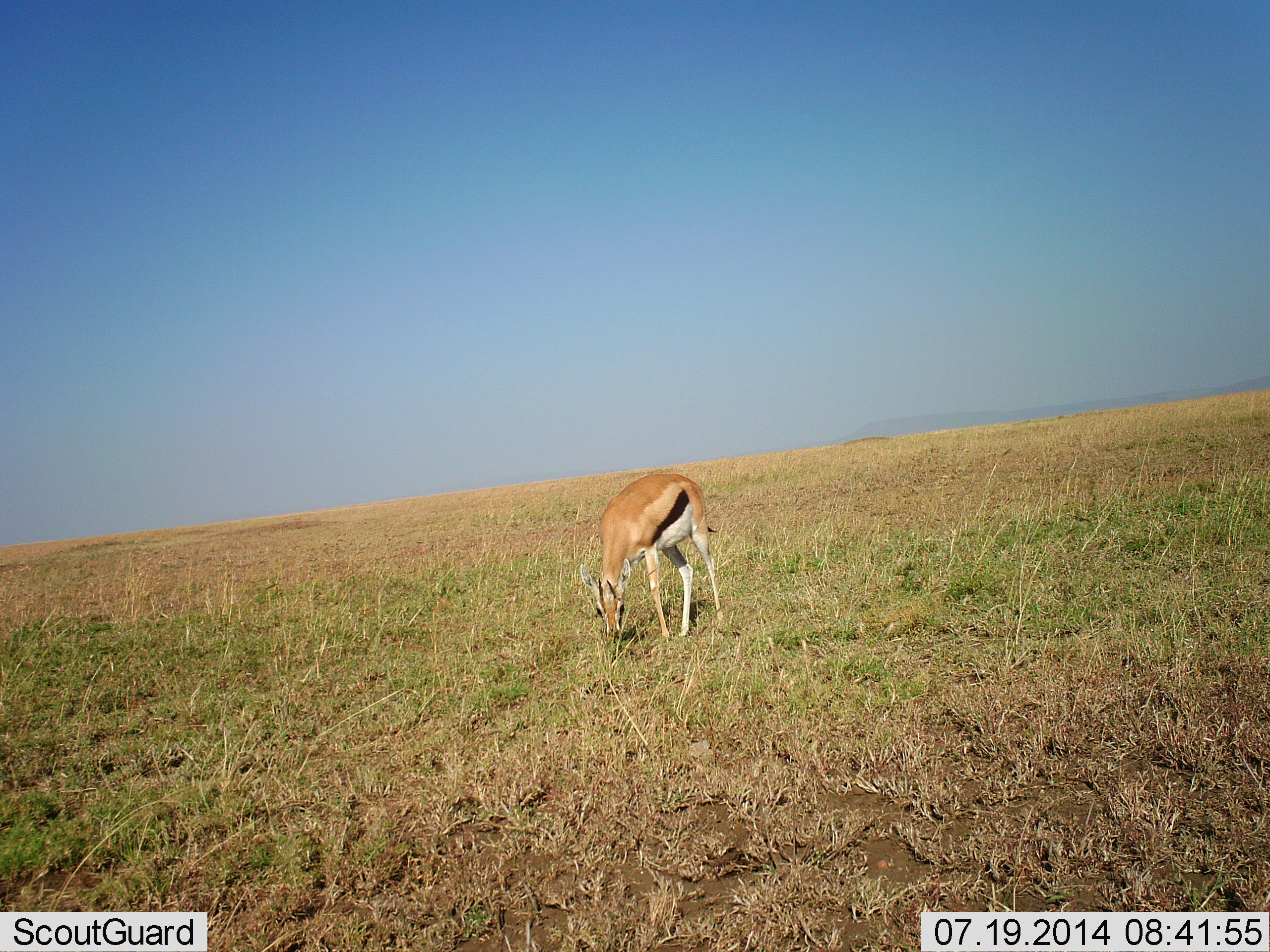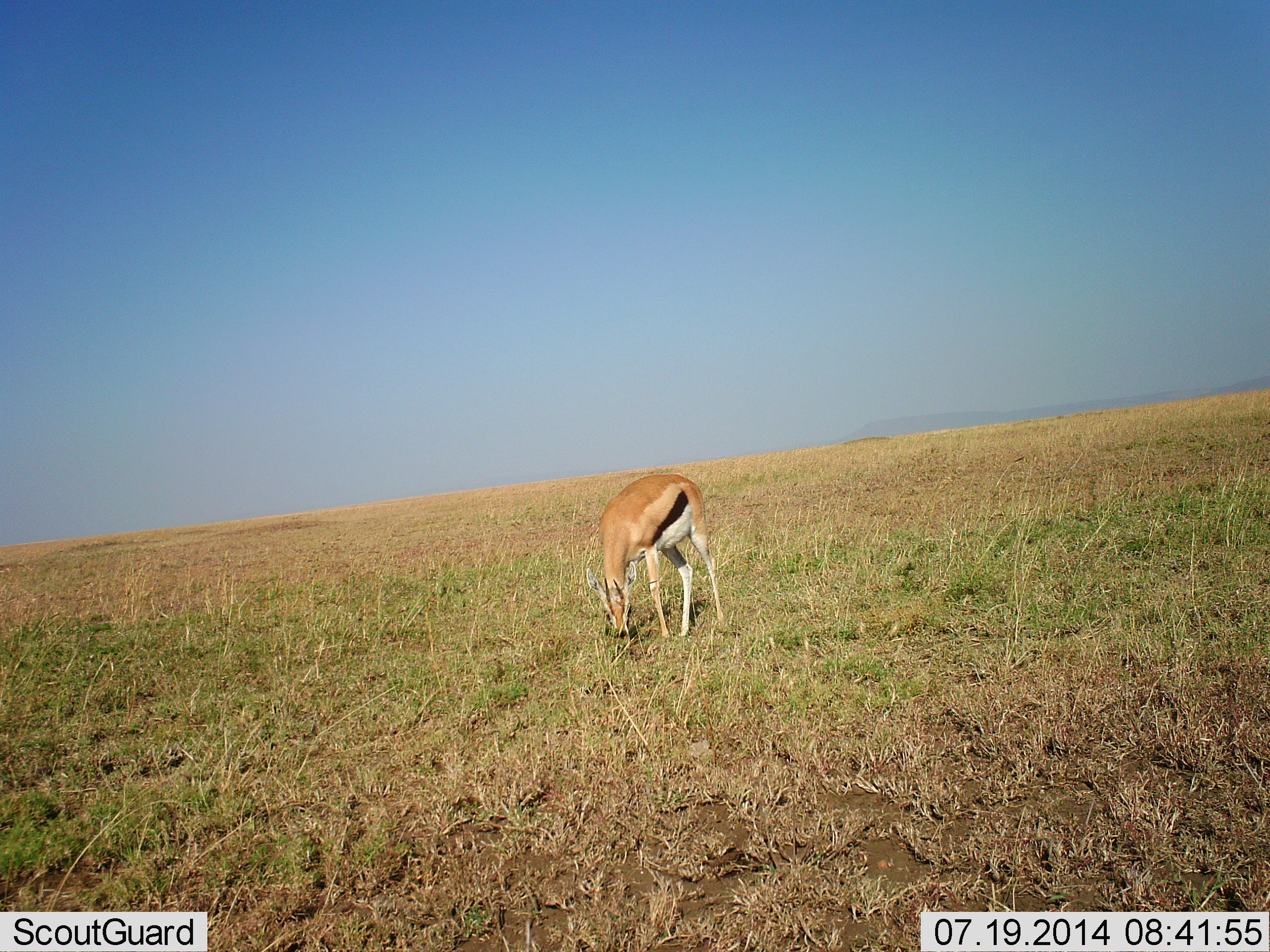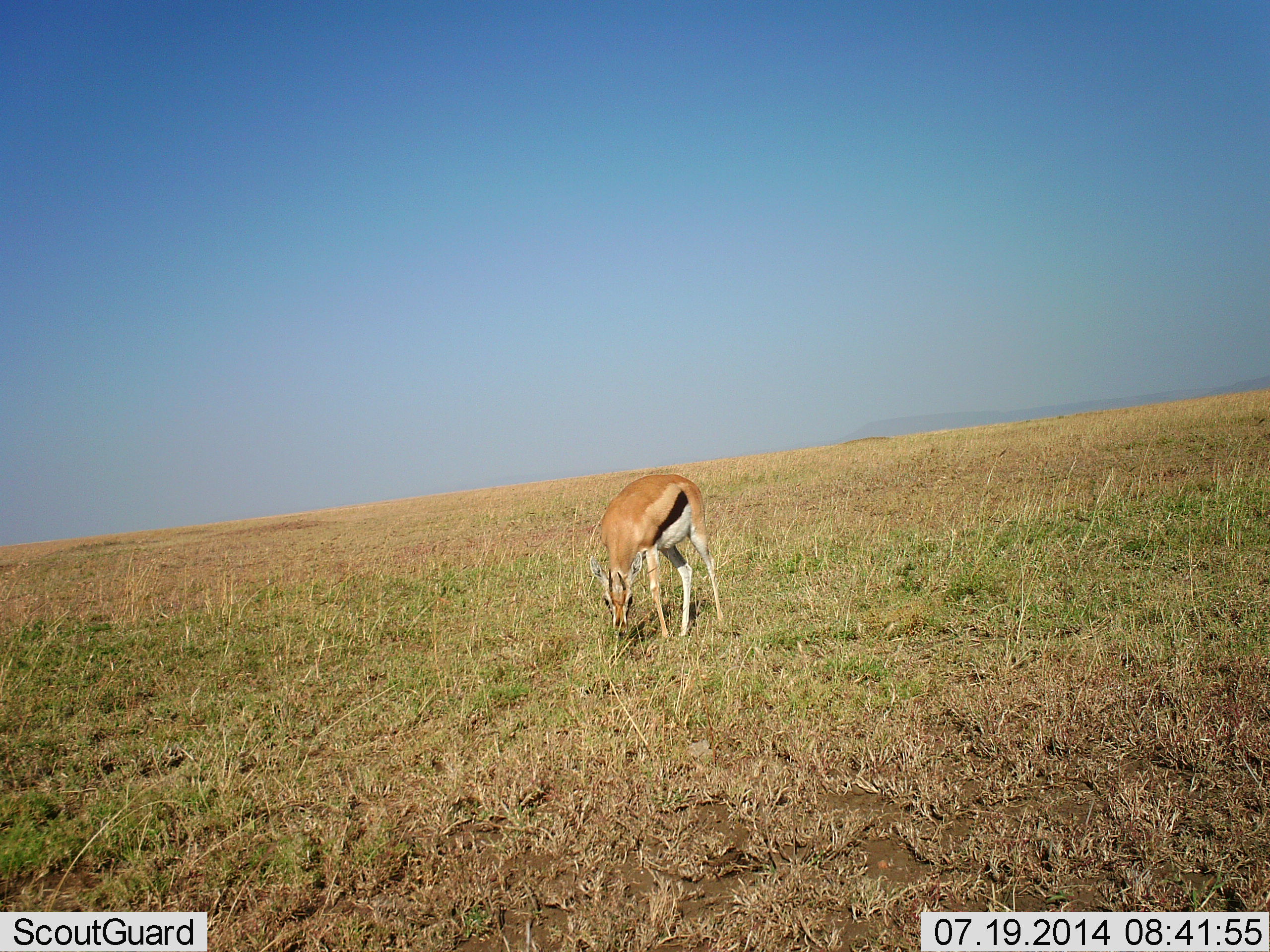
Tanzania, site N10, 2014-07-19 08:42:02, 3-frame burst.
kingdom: Animalia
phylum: Chordata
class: Mammalia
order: Artiodactyla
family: Bovidae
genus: Eudorcas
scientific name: Eudorcas thomsonii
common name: thomson's gazelle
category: gazellethomsons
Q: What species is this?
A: Gazellethomsons (thomson's gazelle) (Eudorcas thomsonii).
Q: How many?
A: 1.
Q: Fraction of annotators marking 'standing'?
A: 30%.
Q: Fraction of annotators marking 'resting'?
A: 0%.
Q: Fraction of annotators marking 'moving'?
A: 0%.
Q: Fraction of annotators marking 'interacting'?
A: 0%.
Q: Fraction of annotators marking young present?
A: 0%.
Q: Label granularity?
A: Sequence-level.